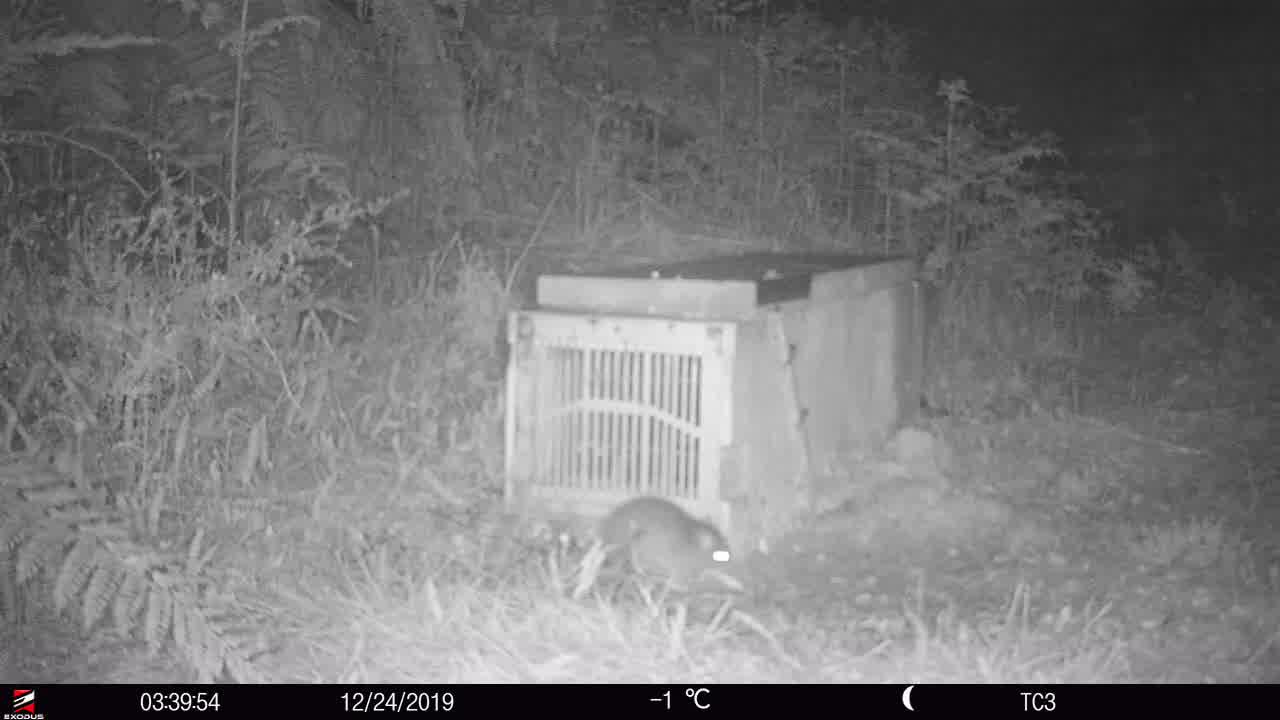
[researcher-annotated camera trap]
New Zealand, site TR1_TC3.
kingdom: Animalia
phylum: Chordata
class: Mammalia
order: Rodentia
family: Muridae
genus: Rattus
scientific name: Rattus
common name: rat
Rat (Rattus).